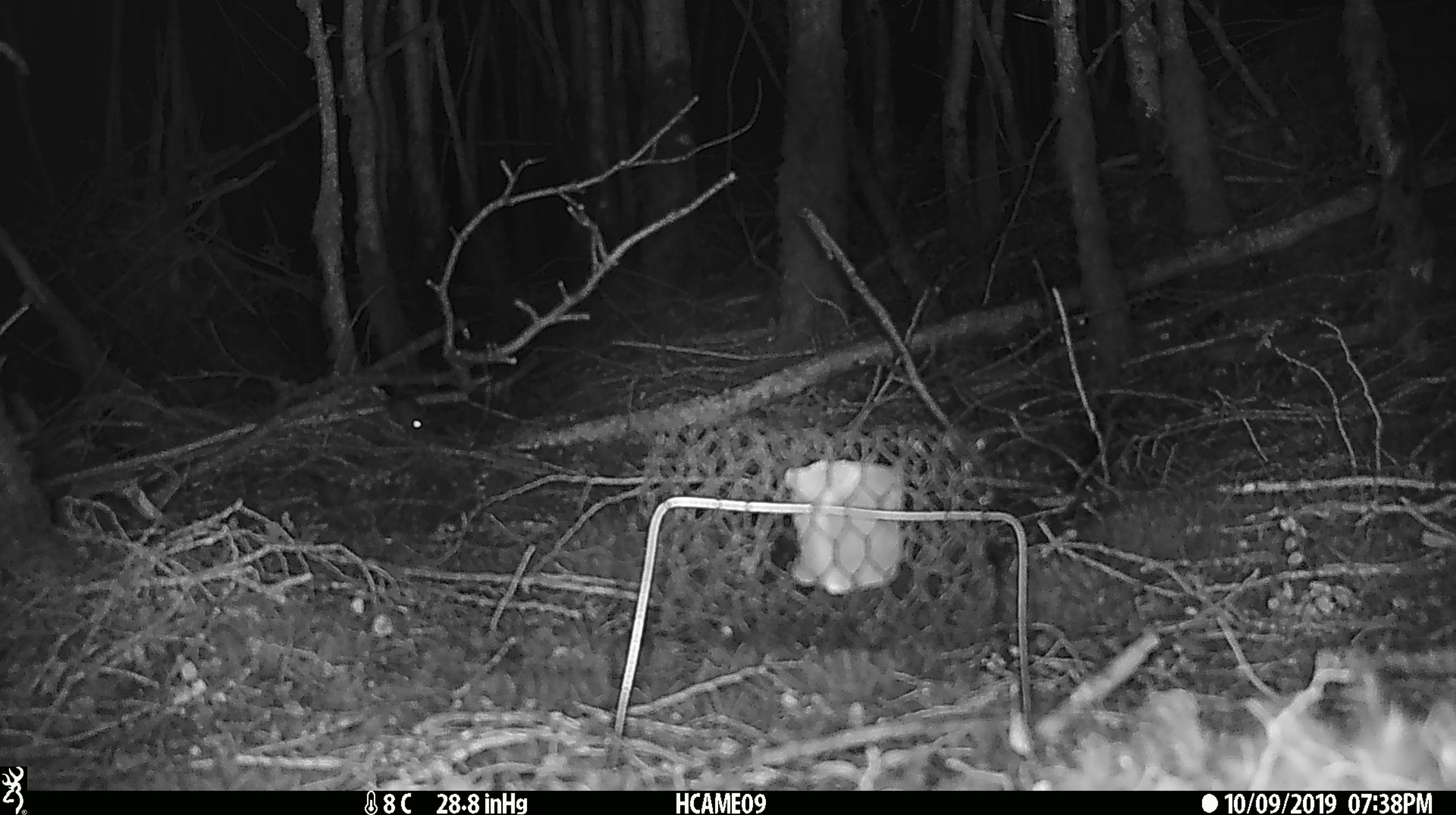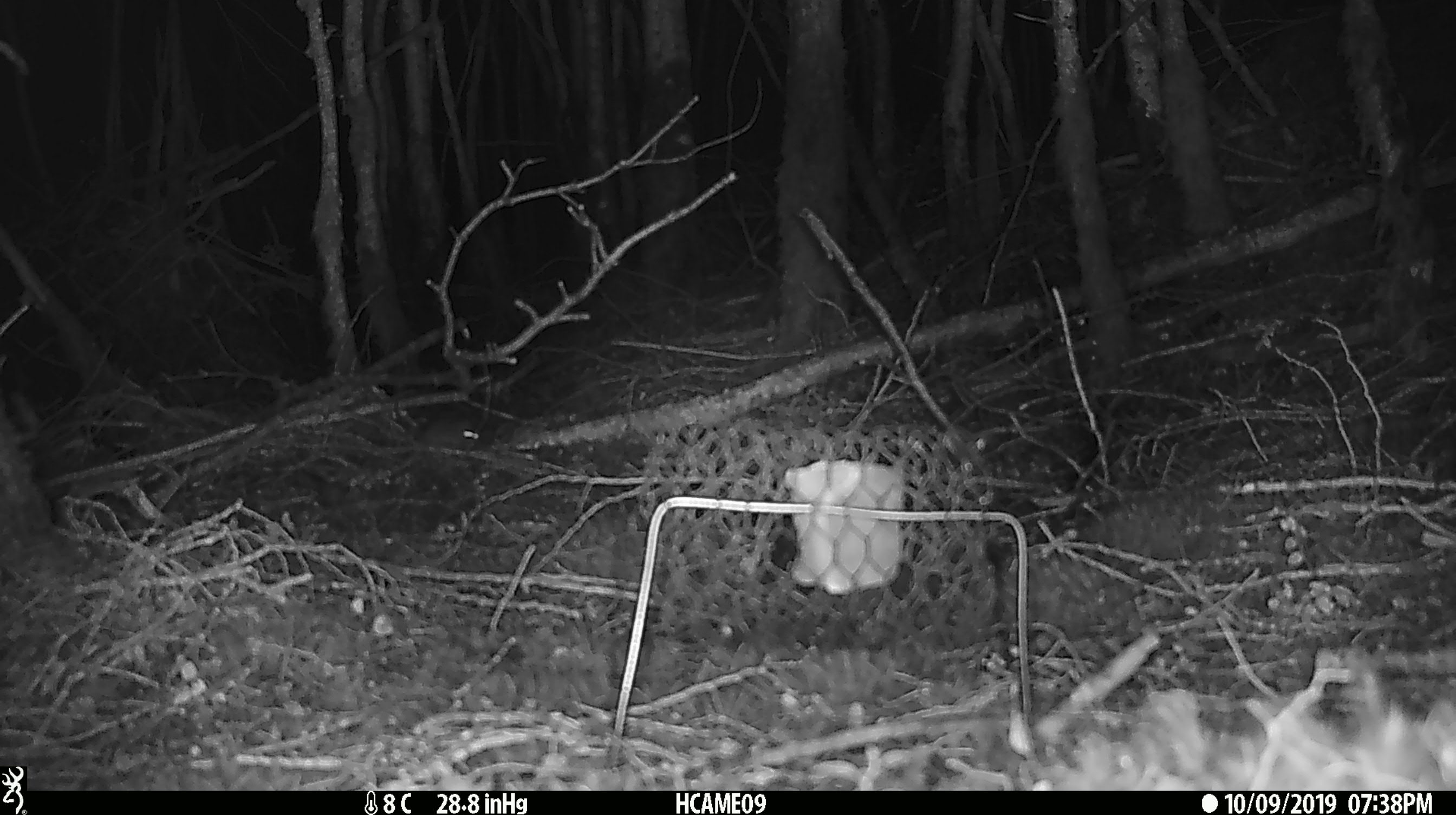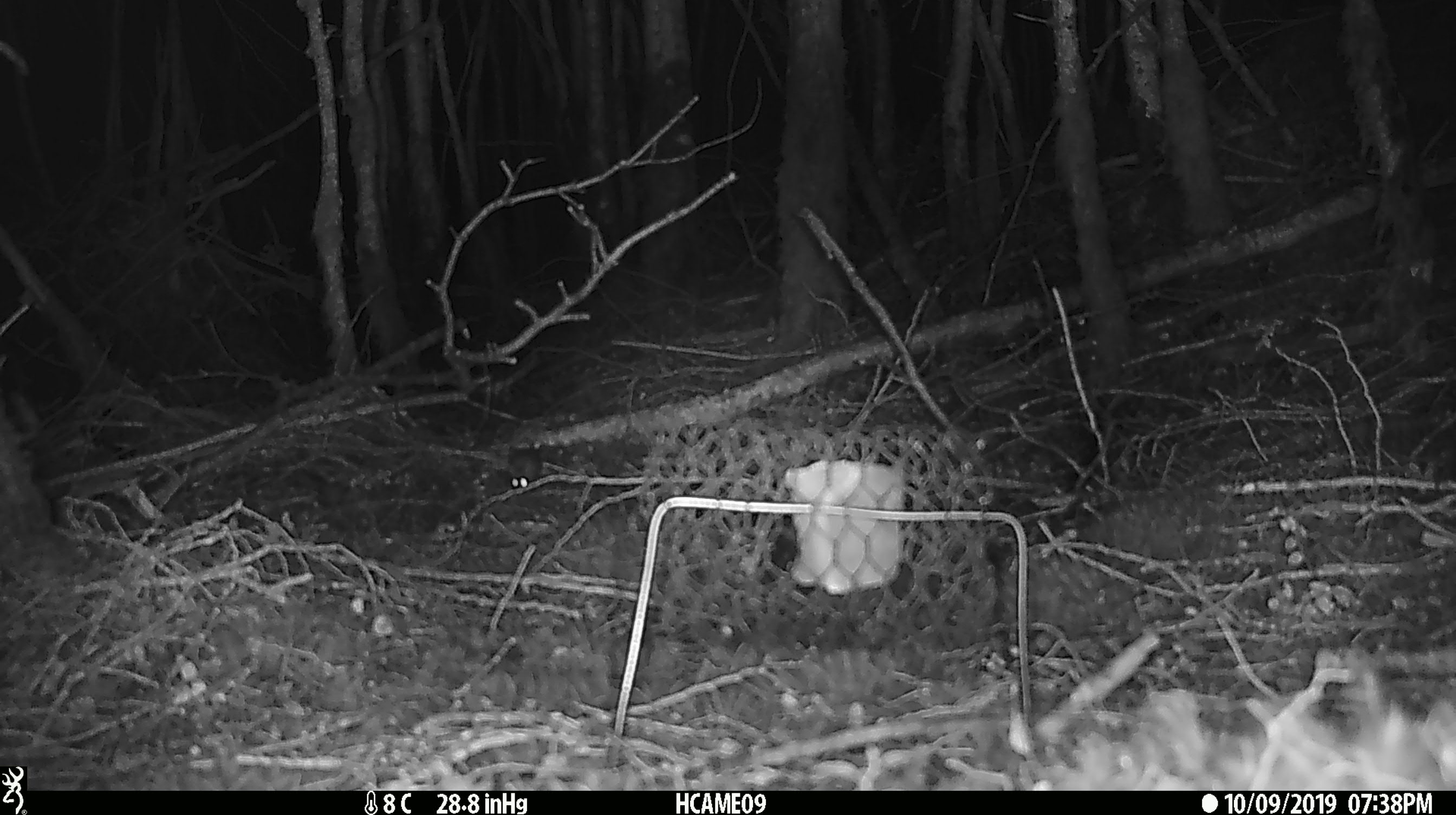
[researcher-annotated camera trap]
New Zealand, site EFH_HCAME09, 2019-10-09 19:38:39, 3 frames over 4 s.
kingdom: Animalia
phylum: Chordata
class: Mammalia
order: Rodentia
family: Muridae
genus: Mus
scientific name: Mus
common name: mouse